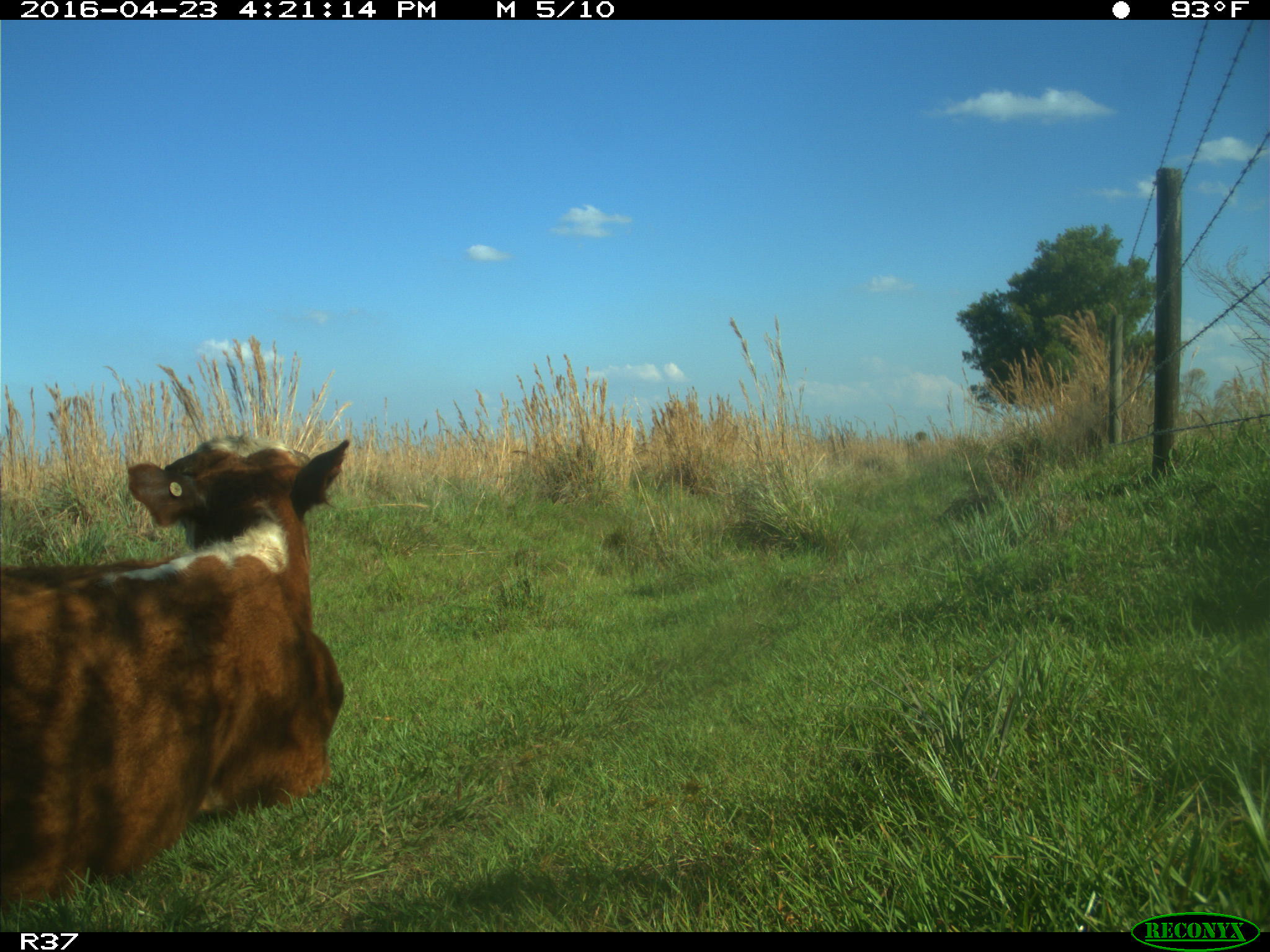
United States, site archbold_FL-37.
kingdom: Animalia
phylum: Chordata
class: Mammalia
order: Artiodactyla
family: Bovidae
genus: Bos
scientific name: Bos taurus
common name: domestic cow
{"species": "Bos taurus (domestic cow)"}